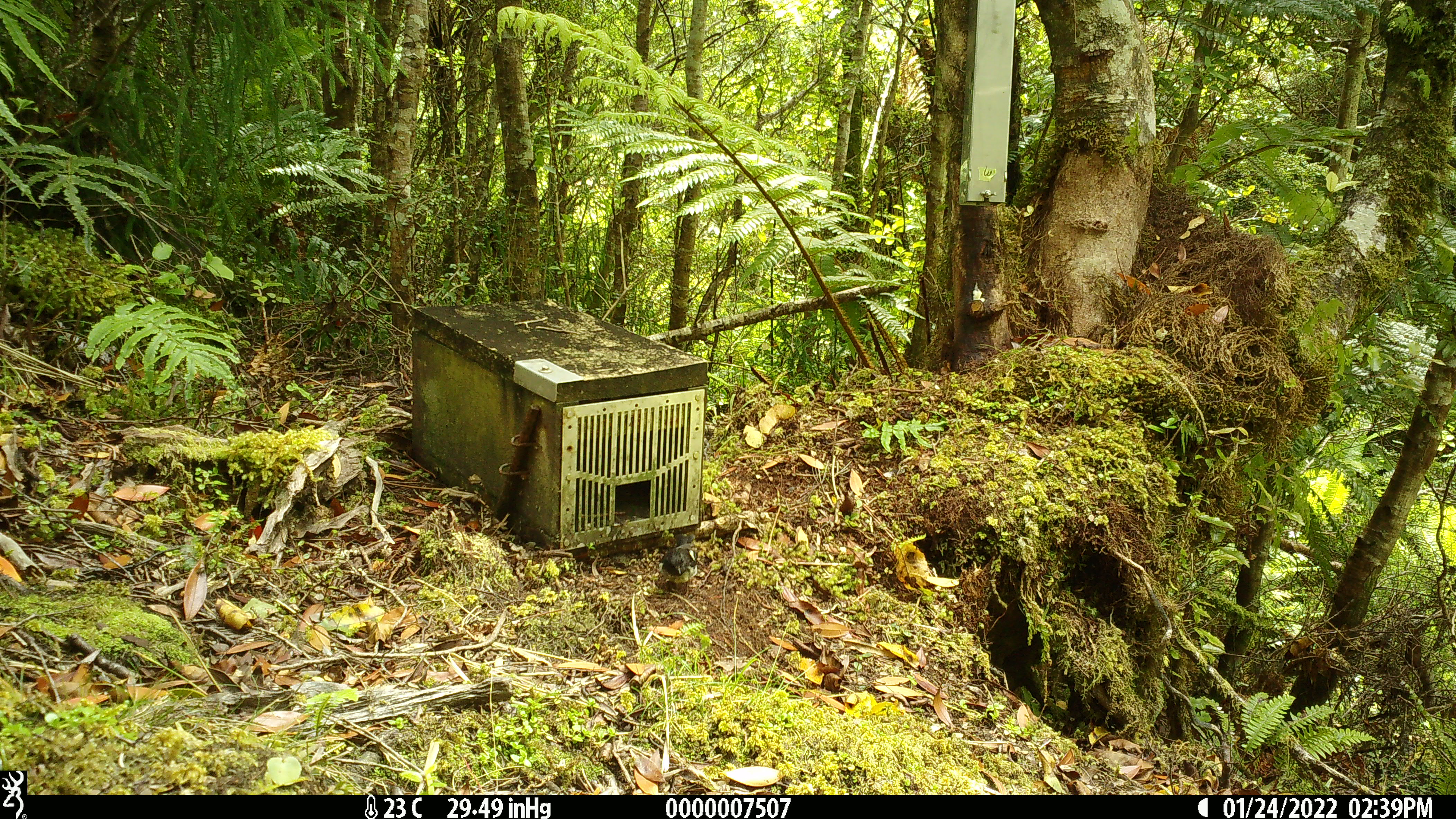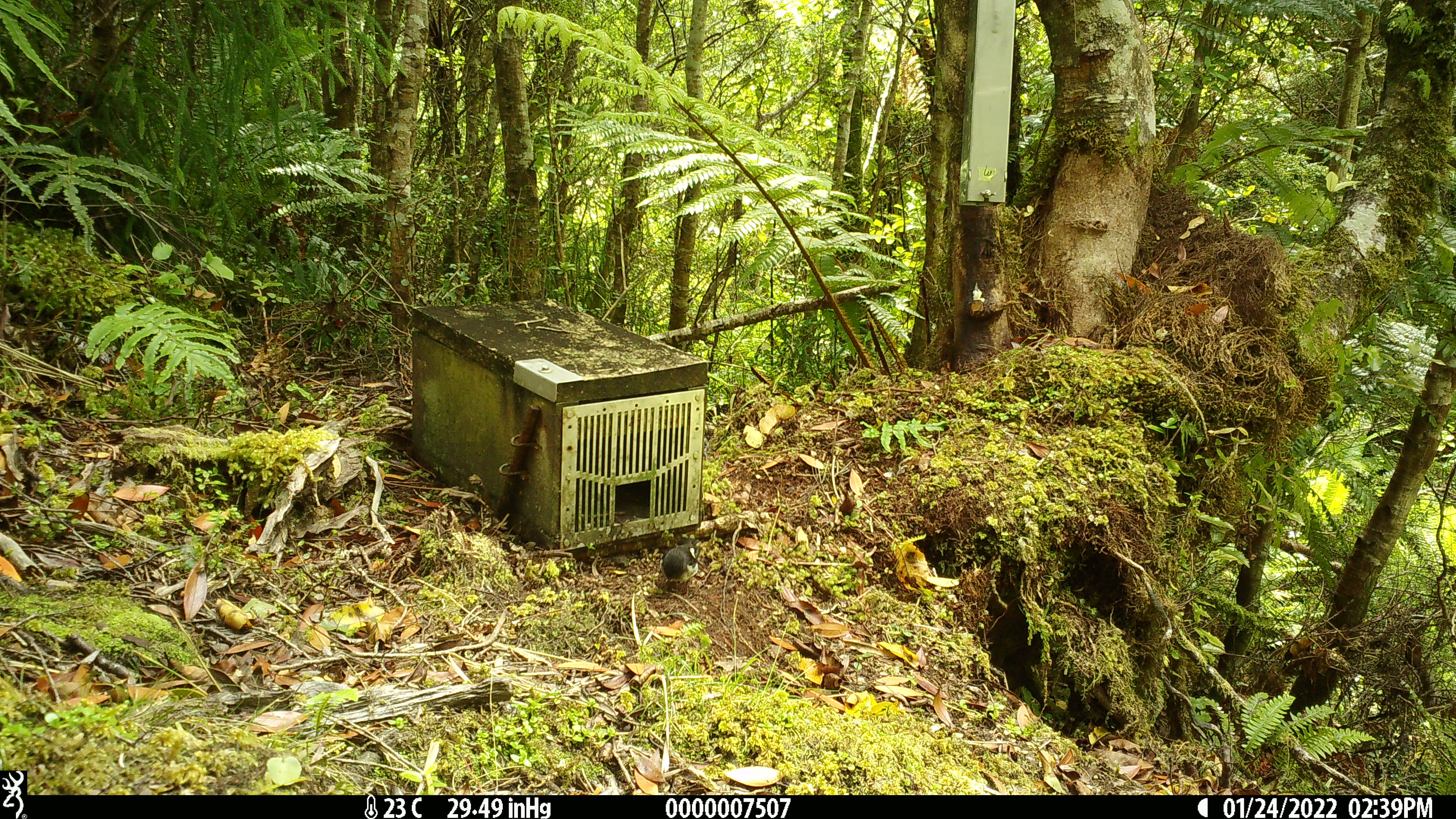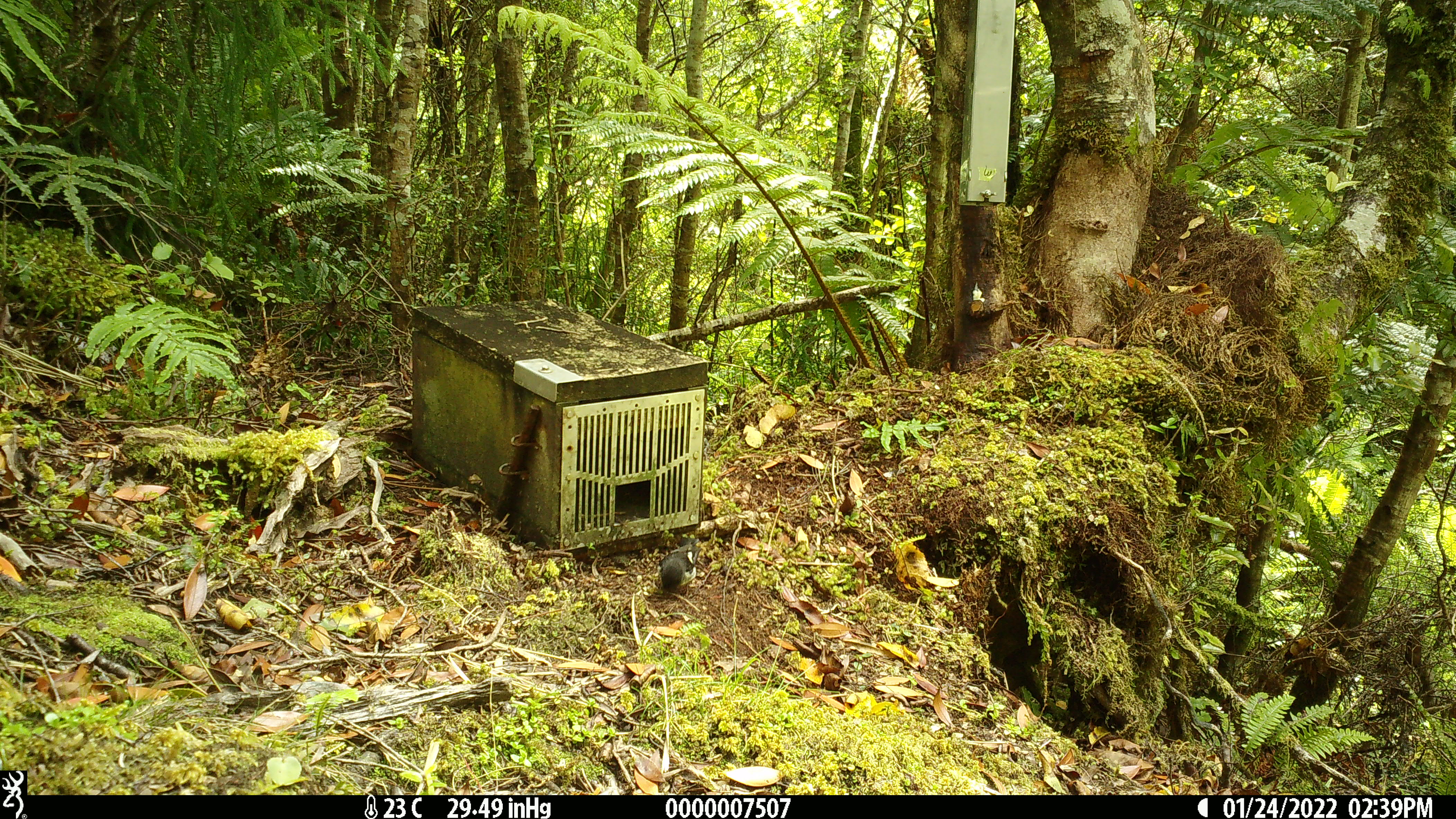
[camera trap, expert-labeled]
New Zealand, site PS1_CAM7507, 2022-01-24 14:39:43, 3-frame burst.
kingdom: Animalia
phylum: Chordata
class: Aves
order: Passeriformes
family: Petroicidae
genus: Petroica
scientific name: Petroica macrocephala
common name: tomtit